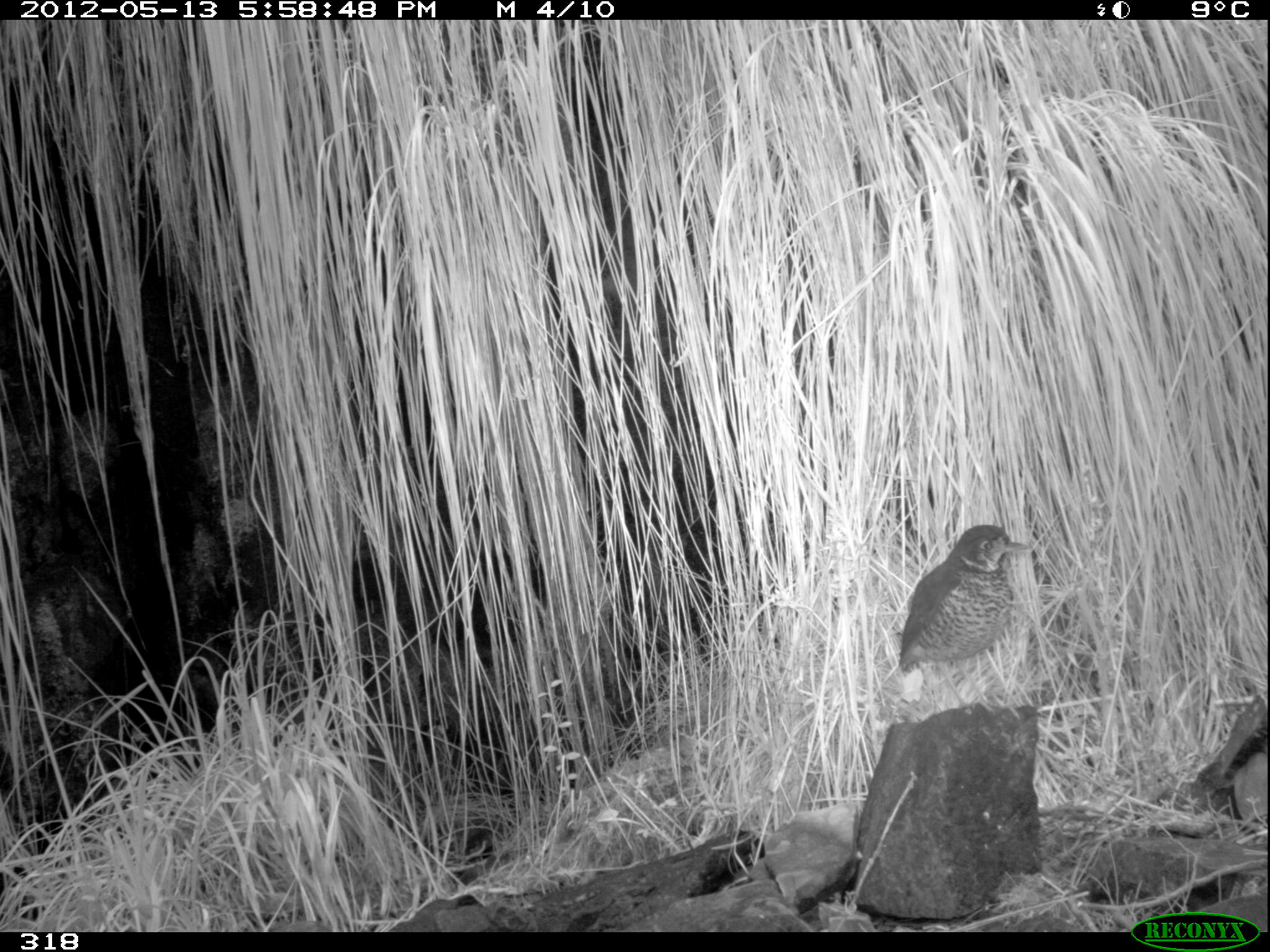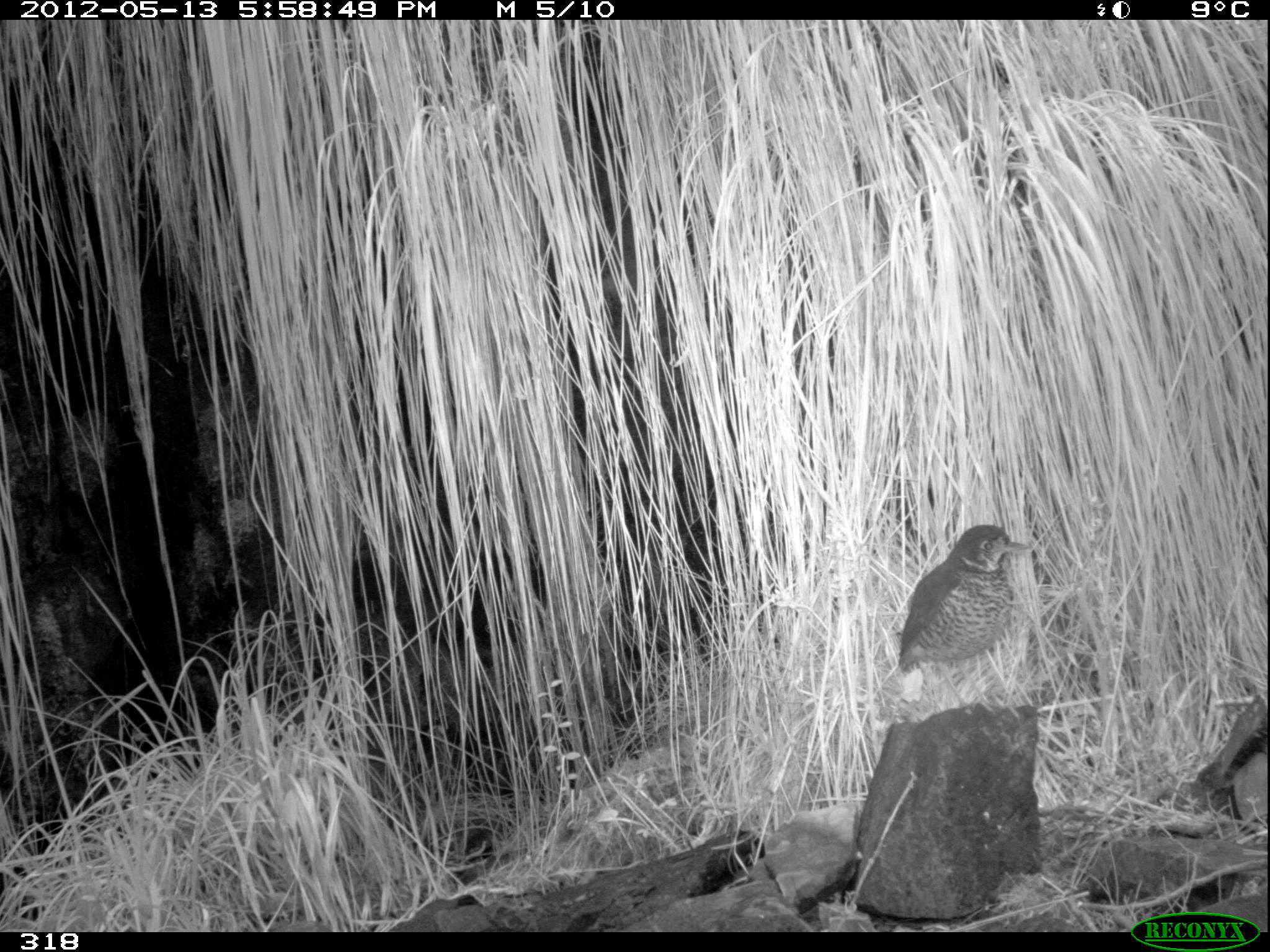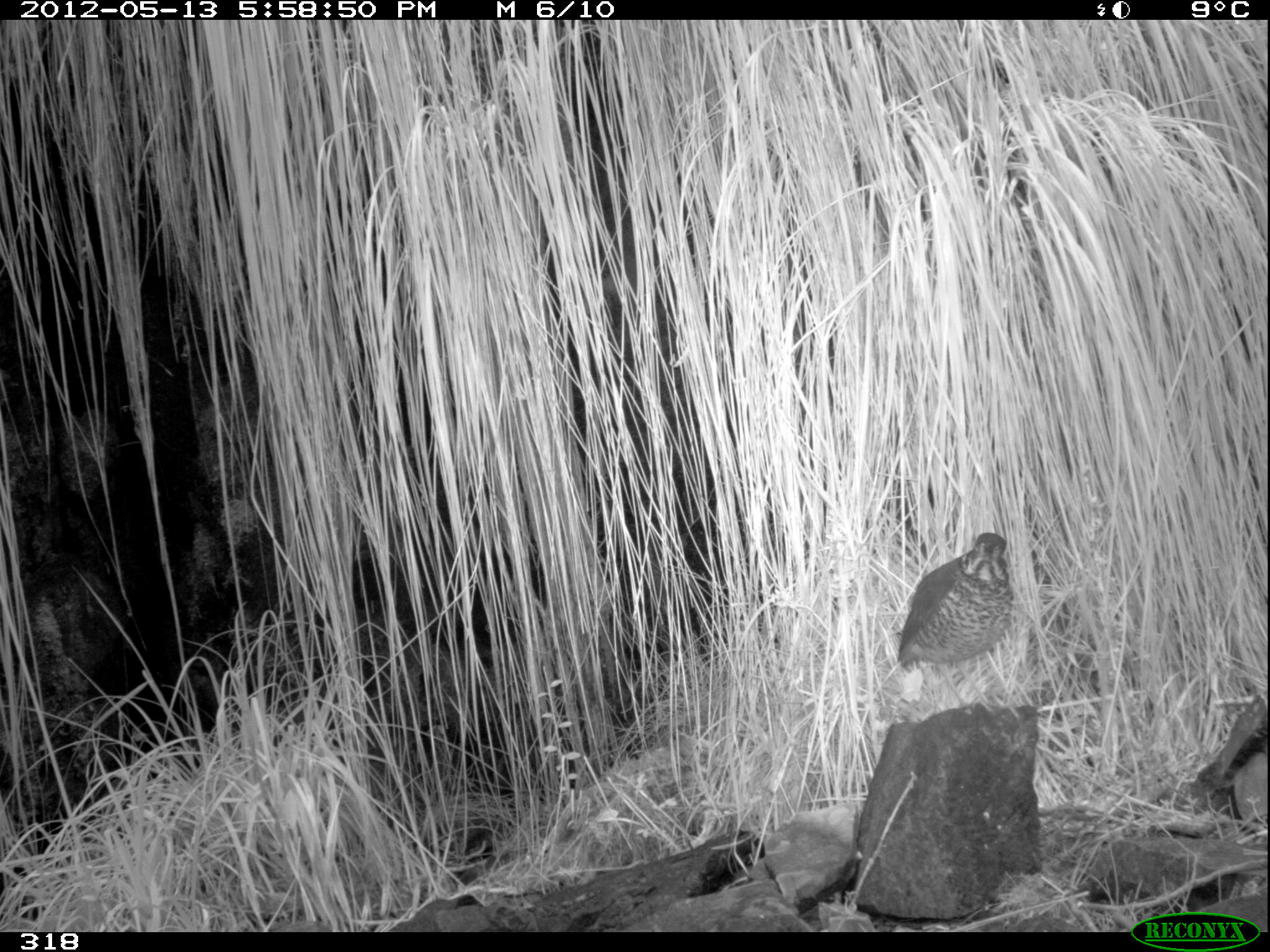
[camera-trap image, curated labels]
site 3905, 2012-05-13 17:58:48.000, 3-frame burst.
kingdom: Animalia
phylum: Chordata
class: Aves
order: Passeriformes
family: Grallariidae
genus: Grallaria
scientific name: Grallaria andicolus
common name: stripe-headed antpitta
Grallaria andicolus (stripe-headed antpitta).